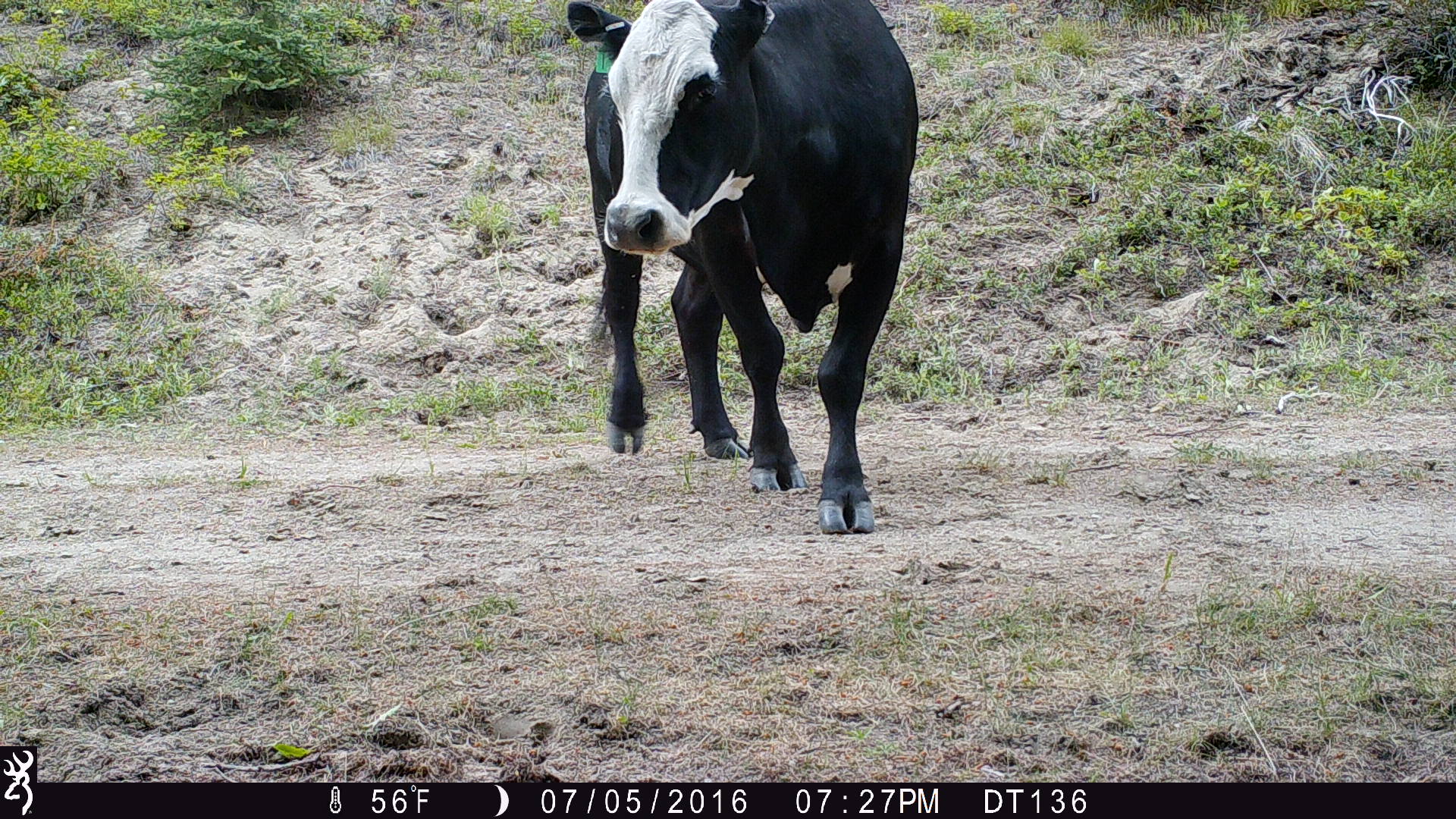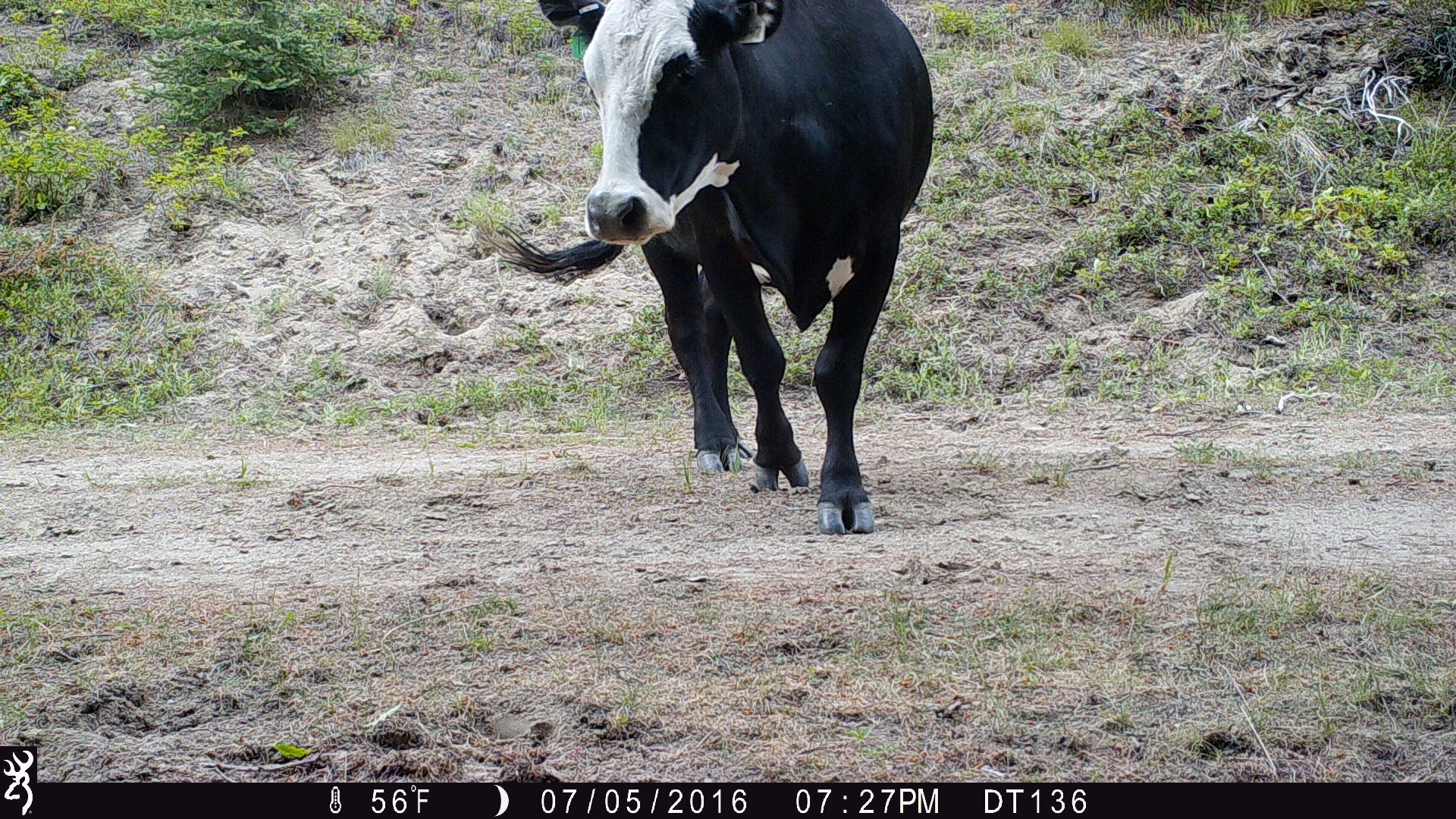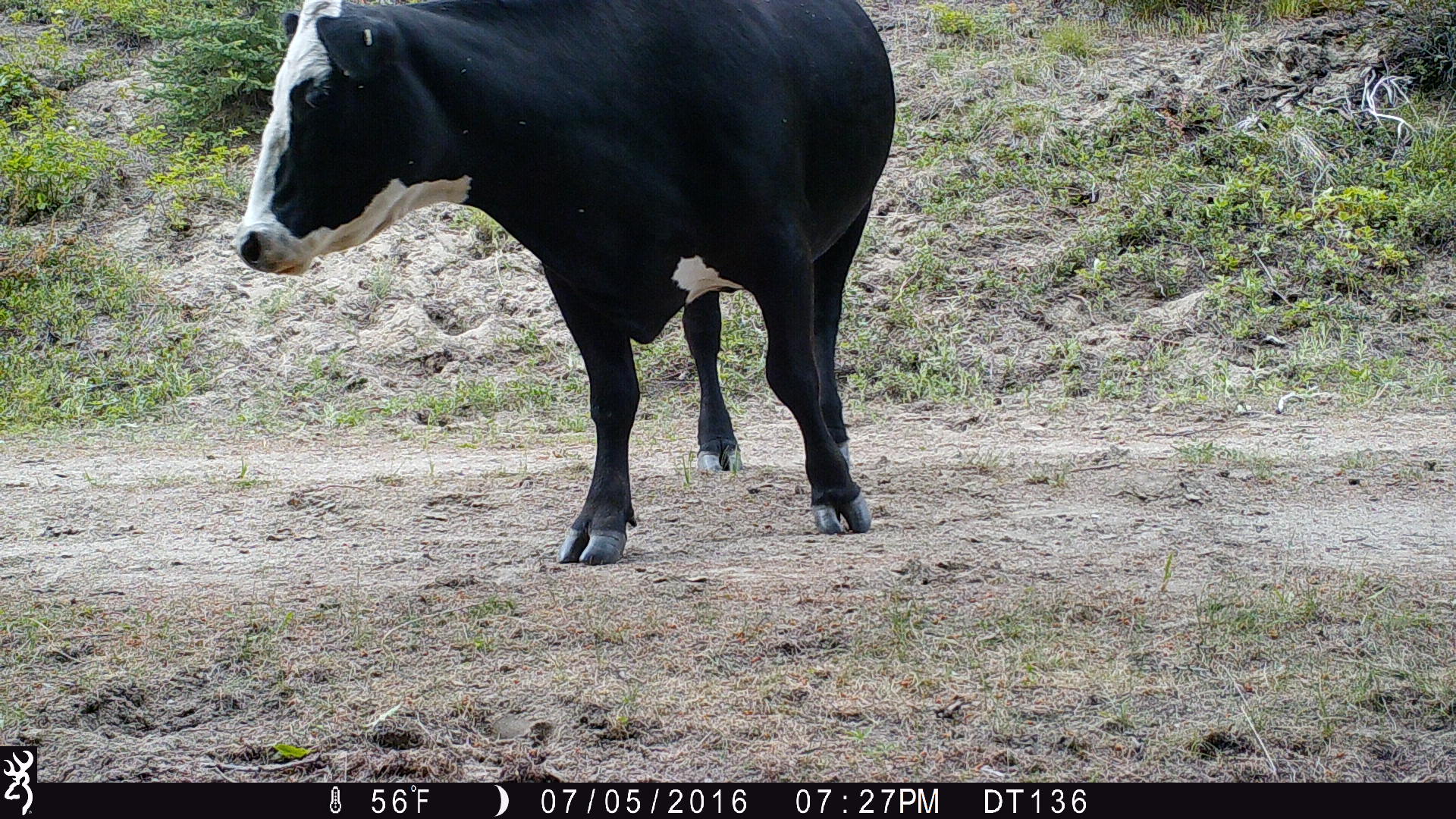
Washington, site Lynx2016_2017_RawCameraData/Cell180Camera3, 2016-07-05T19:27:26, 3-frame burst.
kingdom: Animalia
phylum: Chordata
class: Mammalia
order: Artiodactyla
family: Bovidae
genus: Bos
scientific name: Bos taurus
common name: domestic cattle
Domestic cattle (Bos taurus). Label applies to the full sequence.